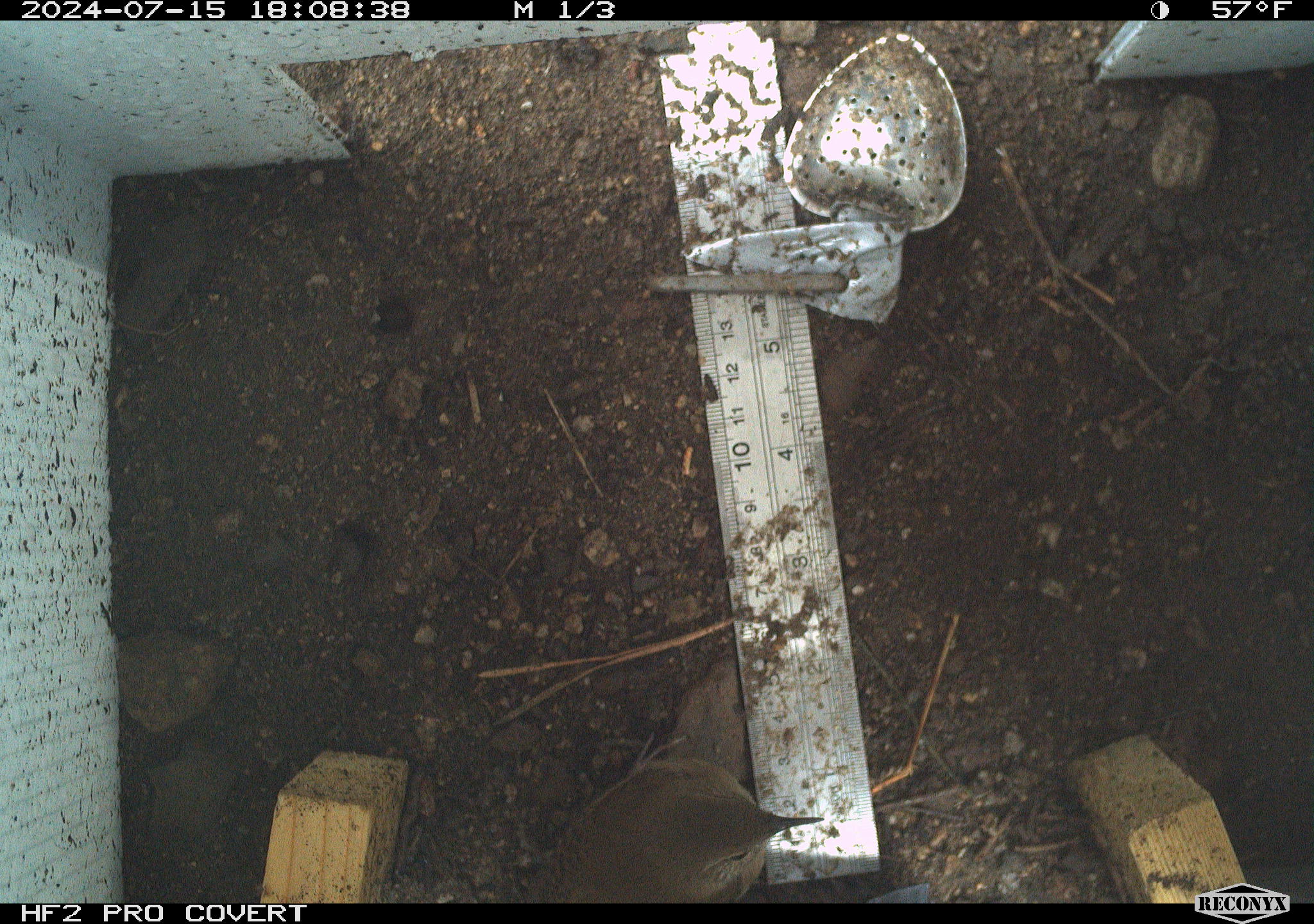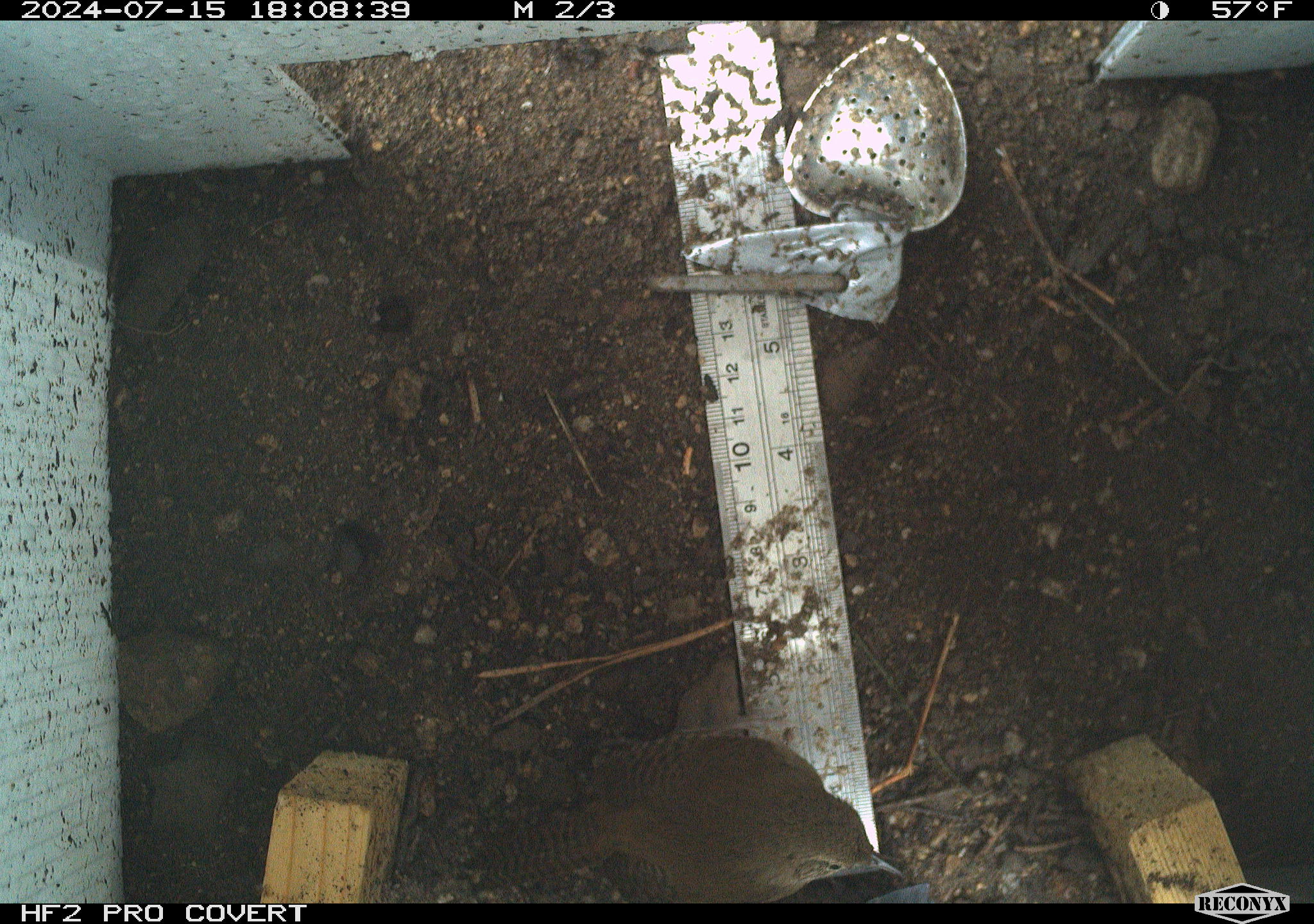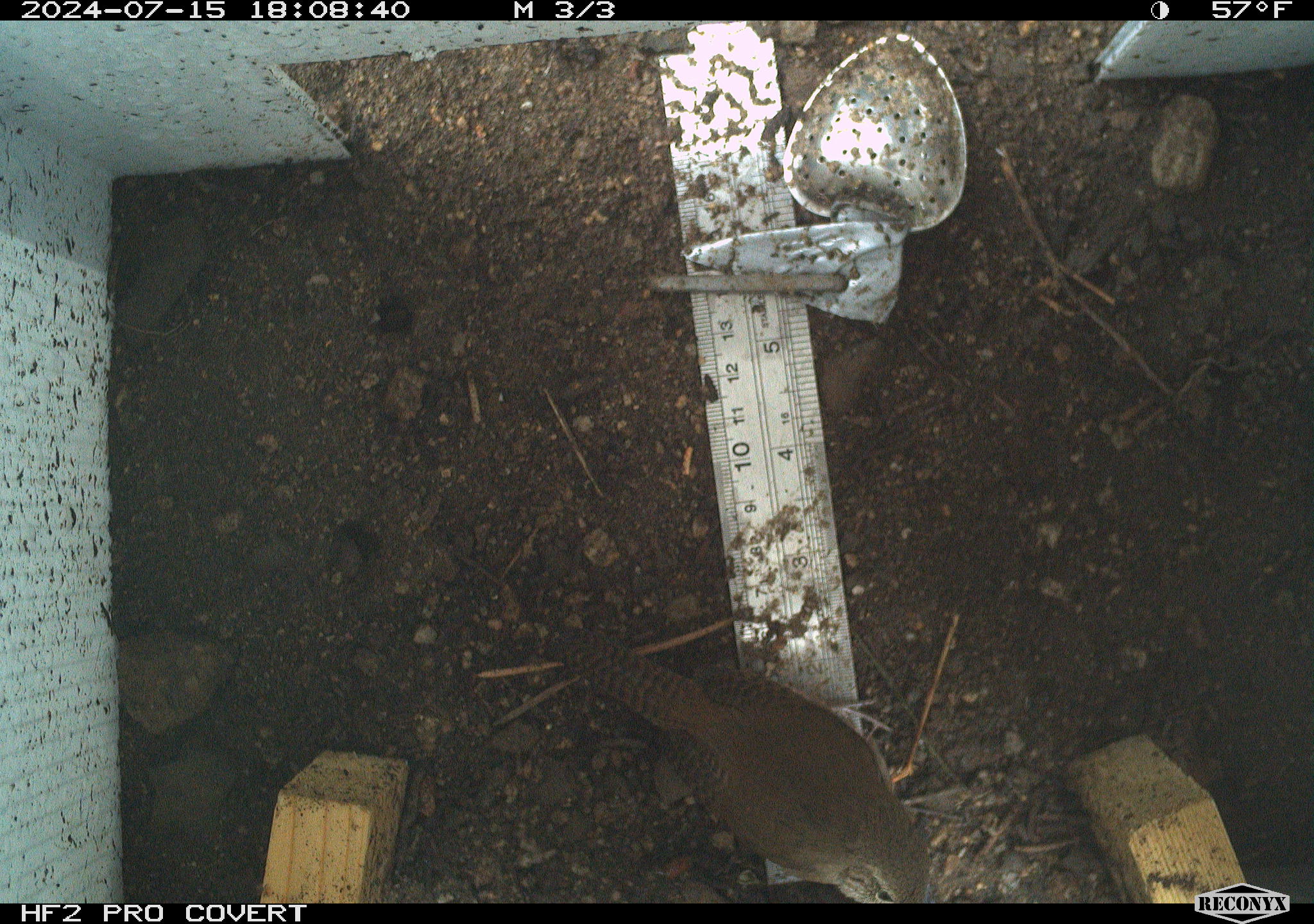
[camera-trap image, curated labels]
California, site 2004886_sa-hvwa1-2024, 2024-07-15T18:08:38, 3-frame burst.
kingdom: Animalia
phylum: Chordata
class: Aves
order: Passeriformes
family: Troglodytidae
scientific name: Troglodytidae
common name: wren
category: troglodytidae family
Troglodytidae family (wren) (Troglodytidae).